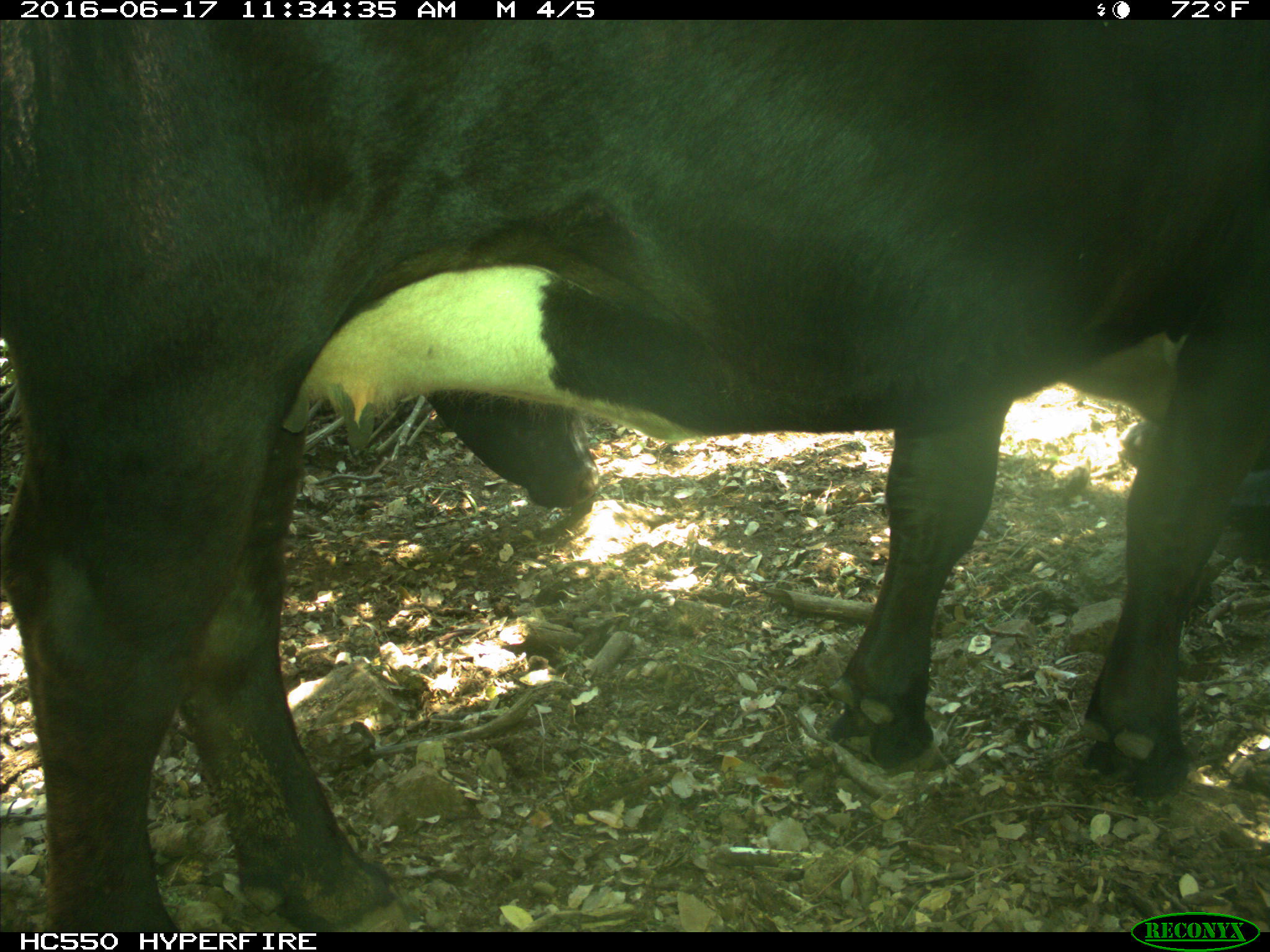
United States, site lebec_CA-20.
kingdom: Animalia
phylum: Chordata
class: Mammalia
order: Artiodactyla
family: Bovidae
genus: Bos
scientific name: Bos taurus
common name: domestic cow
Bos taurus (domestic cow).